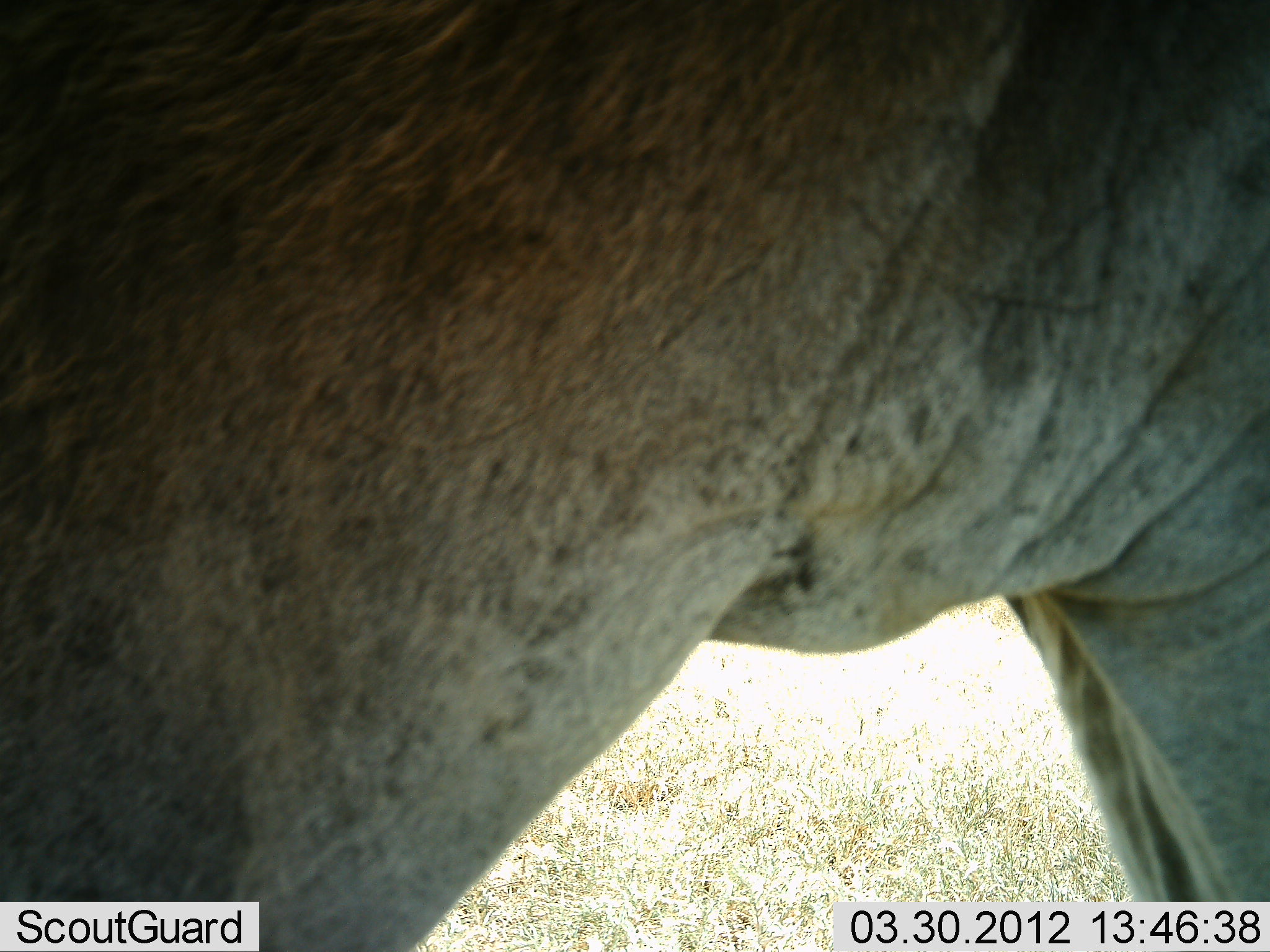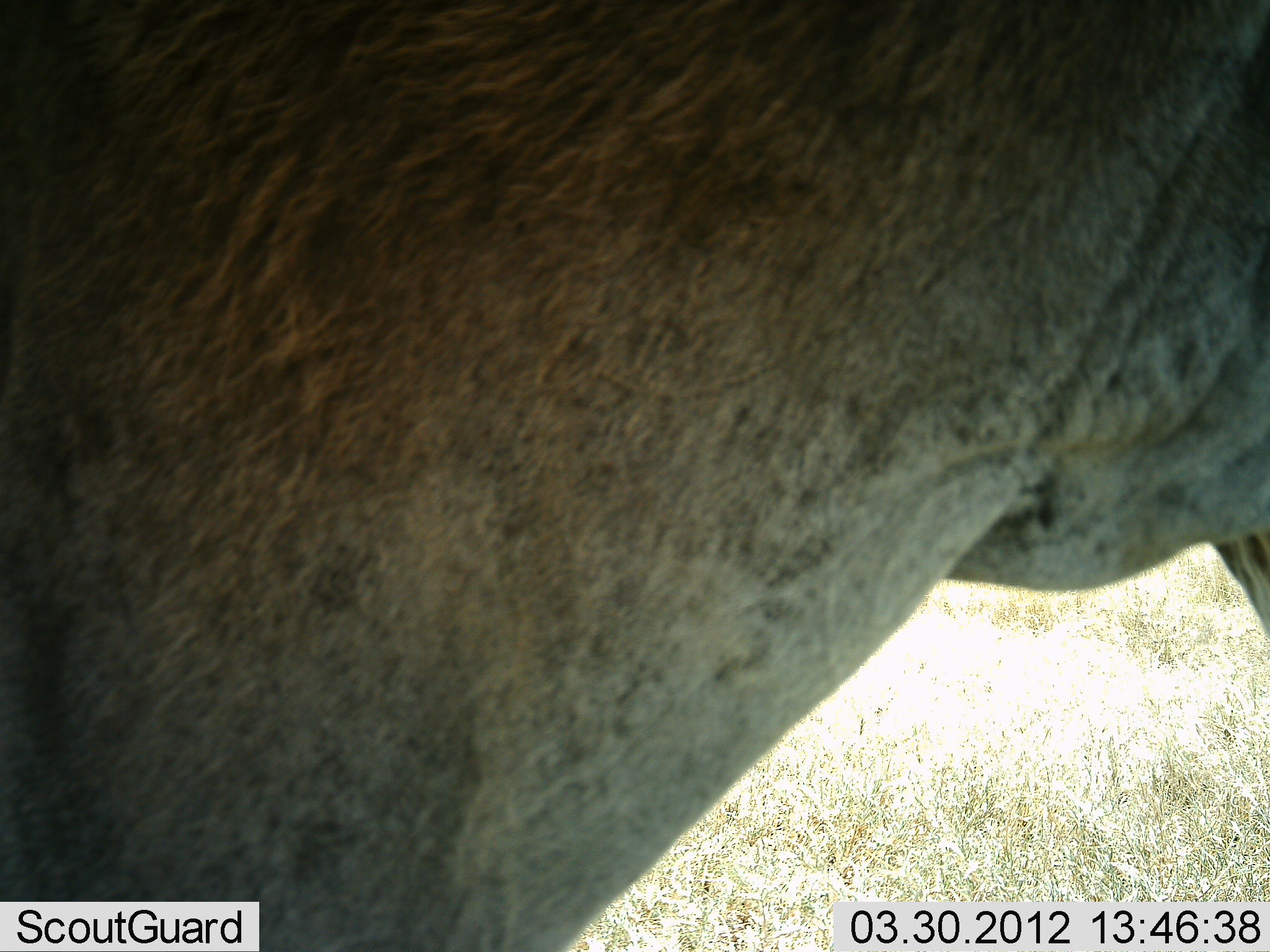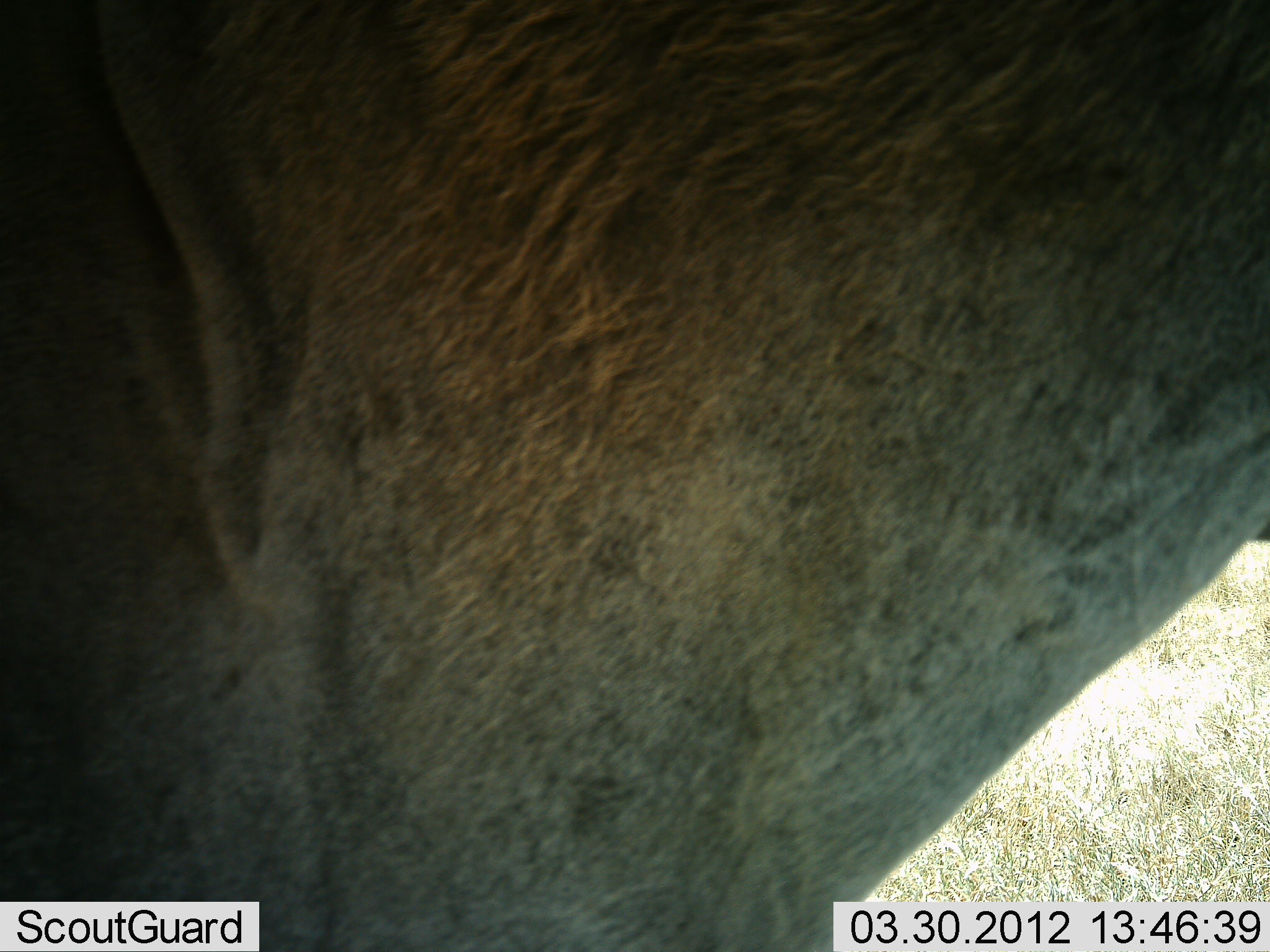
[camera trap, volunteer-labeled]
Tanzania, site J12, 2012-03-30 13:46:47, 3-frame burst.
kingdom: Animalia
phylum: Chordata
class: Mammalia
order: Artiodactyla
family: Bovidae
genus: Connochaetes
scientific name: Connochaetes taurinus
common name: blue wildebeest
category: wildebeest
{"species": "wildebeest (blue wildebeest) (Connochaetes taurinus)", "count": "1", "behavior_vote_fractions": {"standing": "85%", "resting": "0%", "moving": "15%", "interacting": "0%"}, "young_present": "0%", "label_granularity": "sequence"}